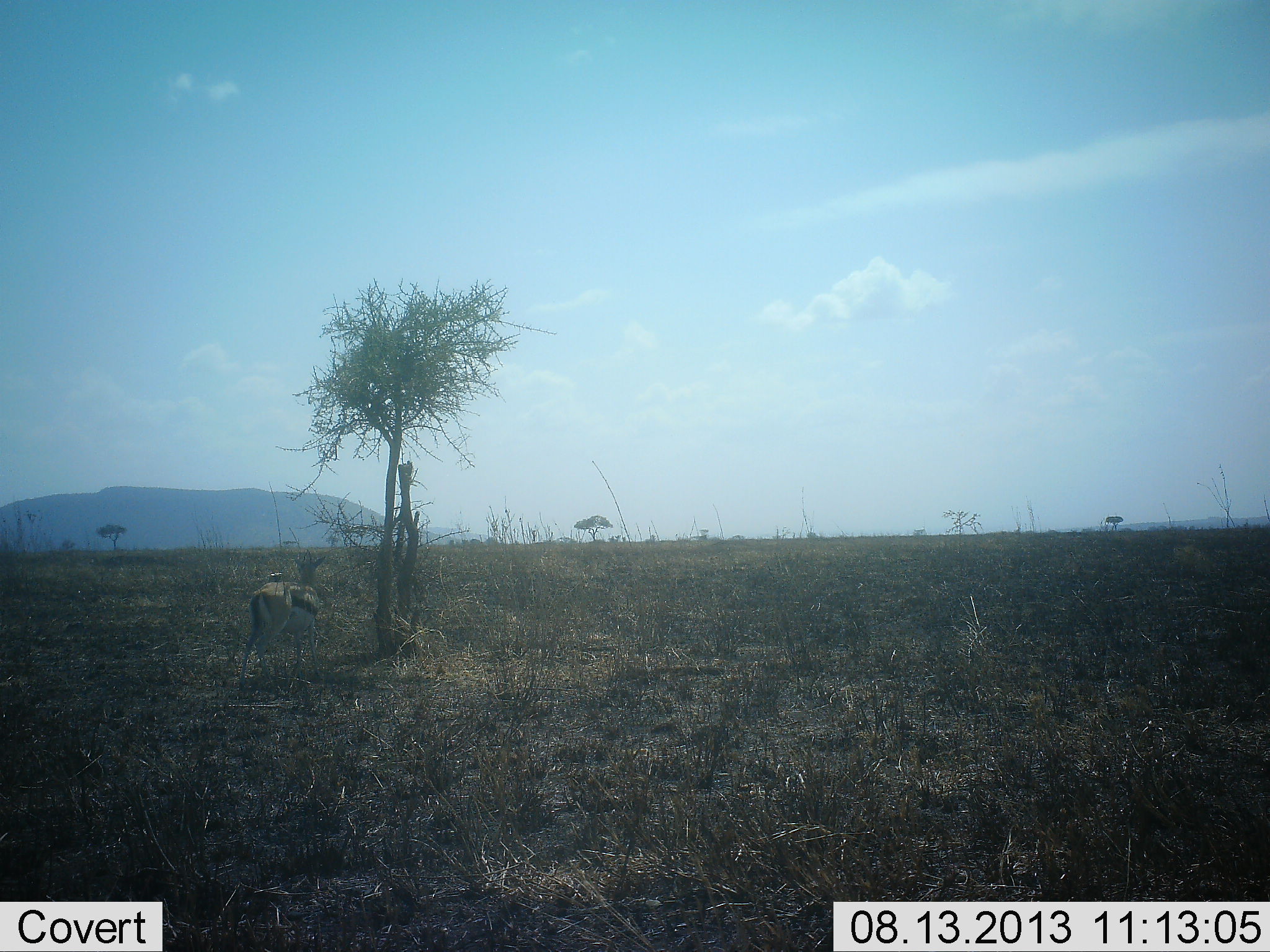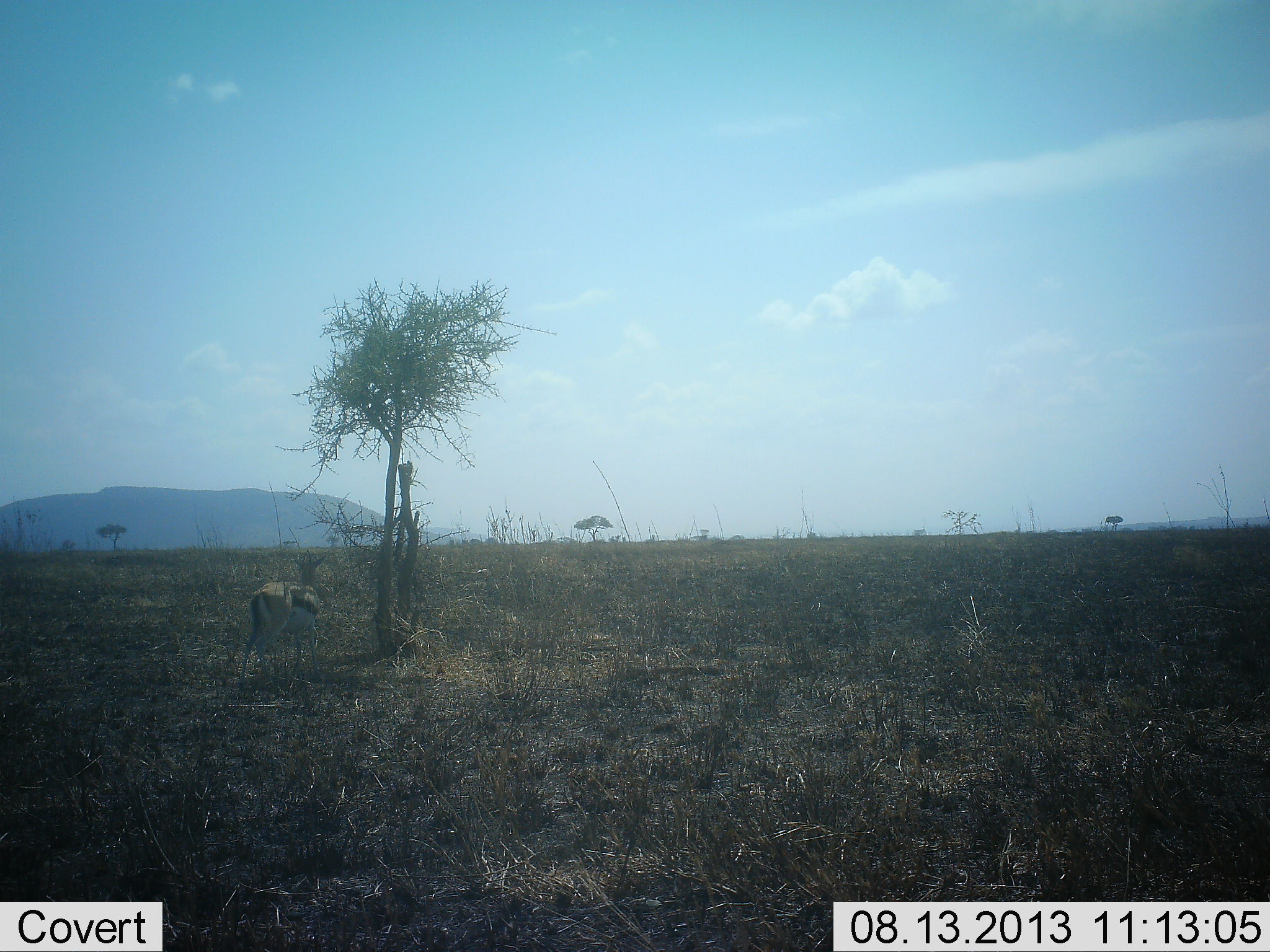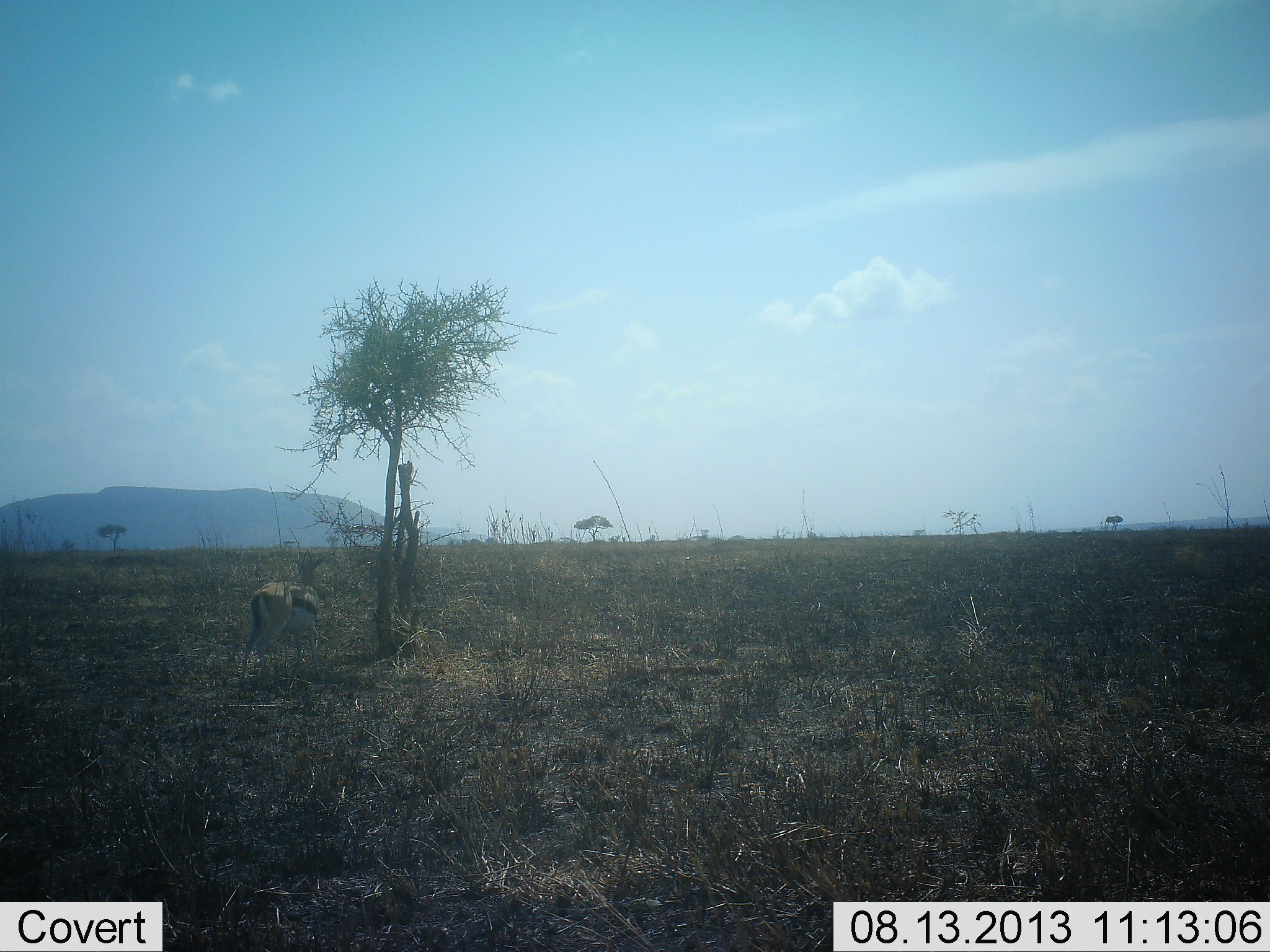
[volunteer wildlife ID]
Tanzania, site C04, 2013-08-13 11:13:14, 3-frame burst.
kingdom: Animalia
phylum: Chordata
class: Mammalia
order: Artiodactyla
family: Bovidae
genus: Eudorcas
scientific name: Eudorcas thomsonii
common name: thomson's gazelle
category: gazellethomsons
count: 1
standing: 96%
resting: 4%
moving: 8%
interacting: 0%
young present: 0%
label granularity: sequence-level